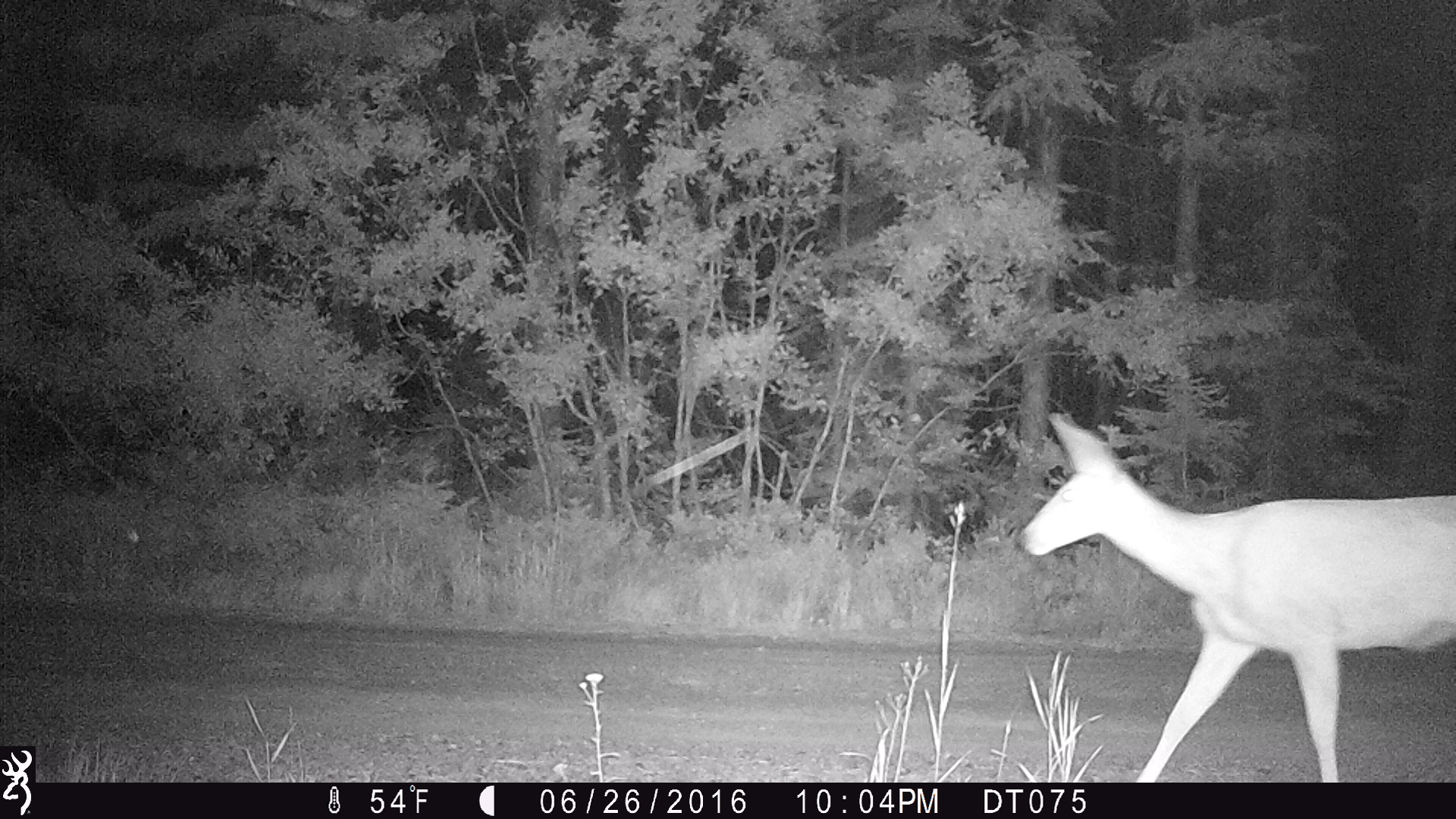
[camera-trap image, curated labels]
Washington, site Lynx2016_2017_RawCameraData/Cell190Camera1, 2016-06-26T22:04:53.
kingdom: Animalia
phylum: Chordata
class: Mammalia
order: Artiodactyla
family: Cervidae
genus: Odocoileus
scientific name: Odocoileus hemionus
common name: mule deer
Odocoileus hemionus (mule deer). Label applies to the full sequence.